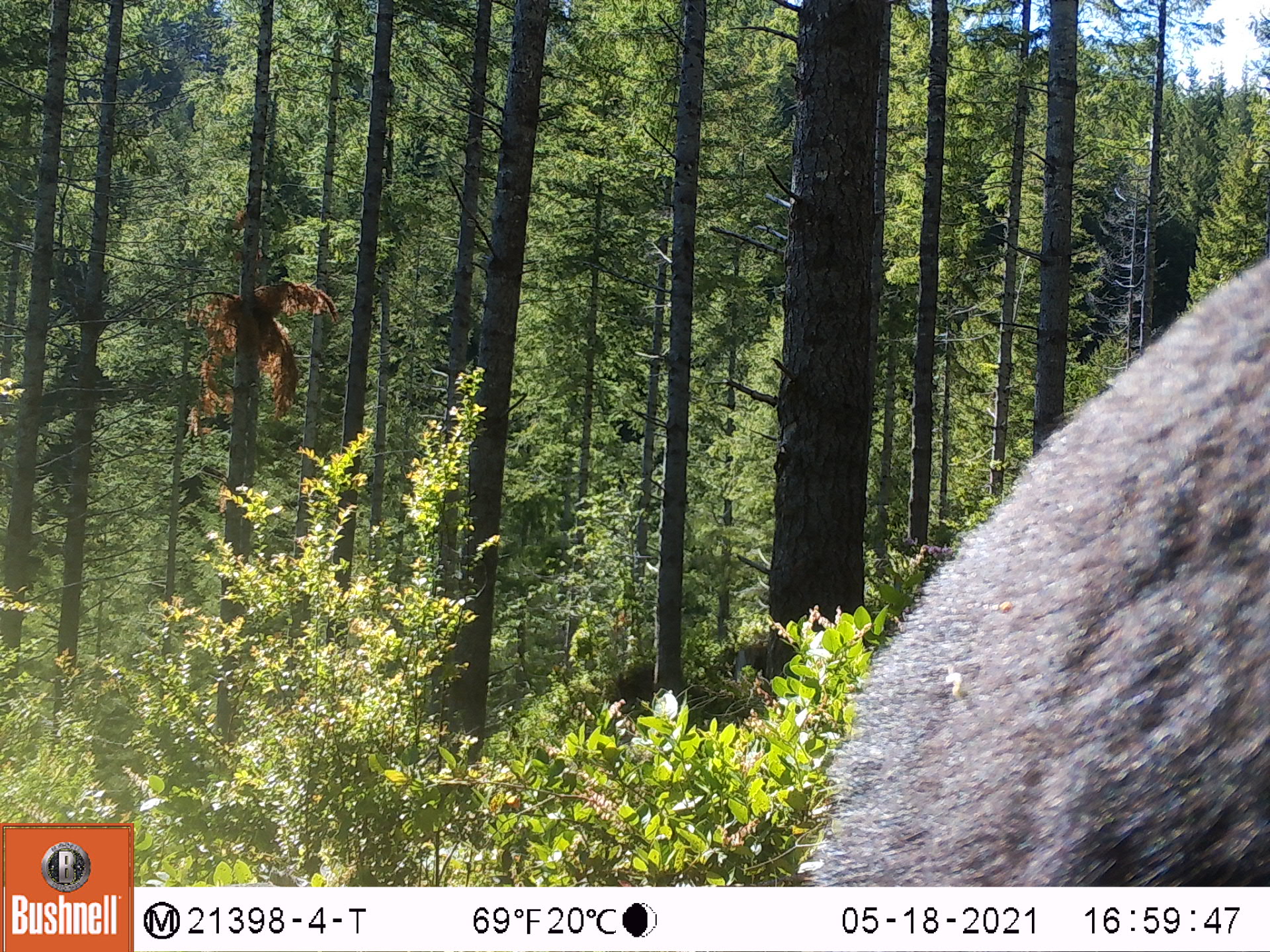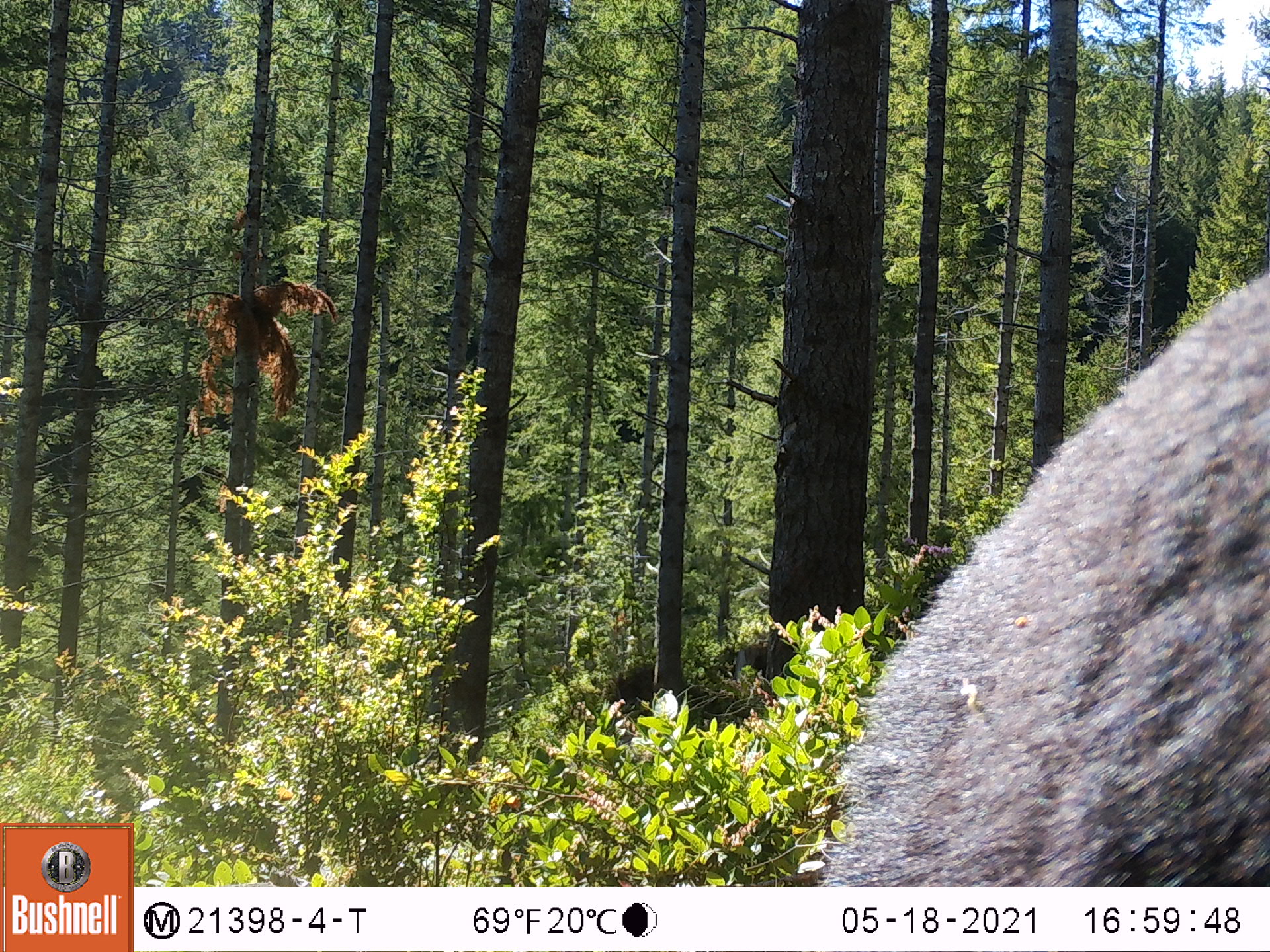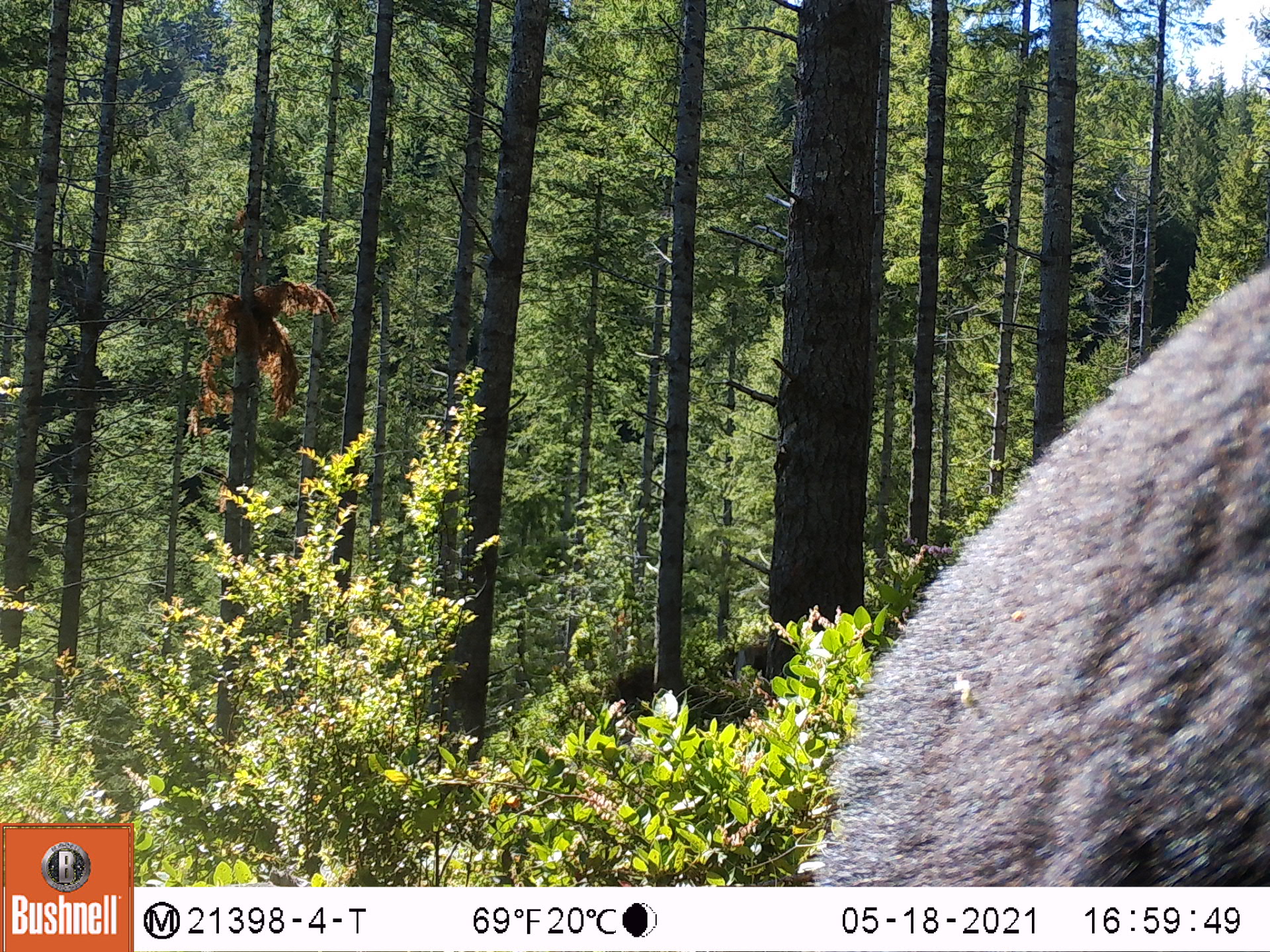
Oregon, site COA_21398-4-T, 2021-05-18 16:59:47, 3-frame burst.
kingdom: Animalia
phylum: Chordata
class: Mammalia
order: Carnivora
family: Ursidae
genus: Ursus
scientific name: Ursus americanus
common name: american black bear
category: black bear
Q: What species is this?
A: Black bear (american black bear) (Ursus americanus).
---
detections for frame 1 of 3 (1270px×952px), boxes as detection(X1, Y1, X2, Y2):
black bear: detection(793, 243, 1264, 880)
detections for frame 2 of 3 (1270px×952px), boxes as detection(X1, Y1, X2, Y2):
black bear: detection(814, 259, 1264, 878)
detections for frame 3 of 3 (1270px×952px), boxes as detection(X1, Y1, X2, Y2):
black bear: detection(804, 260, 1264, 878)